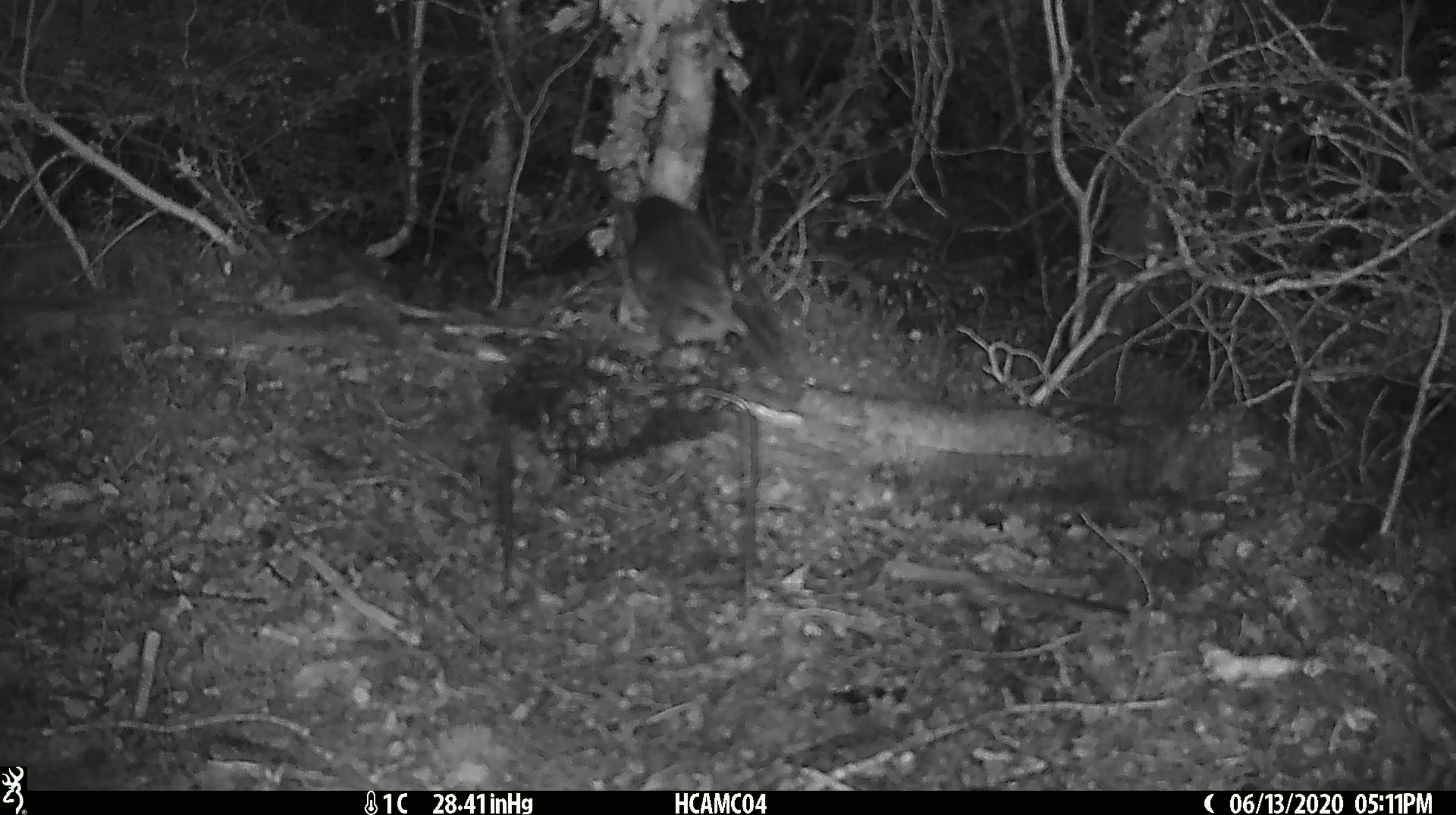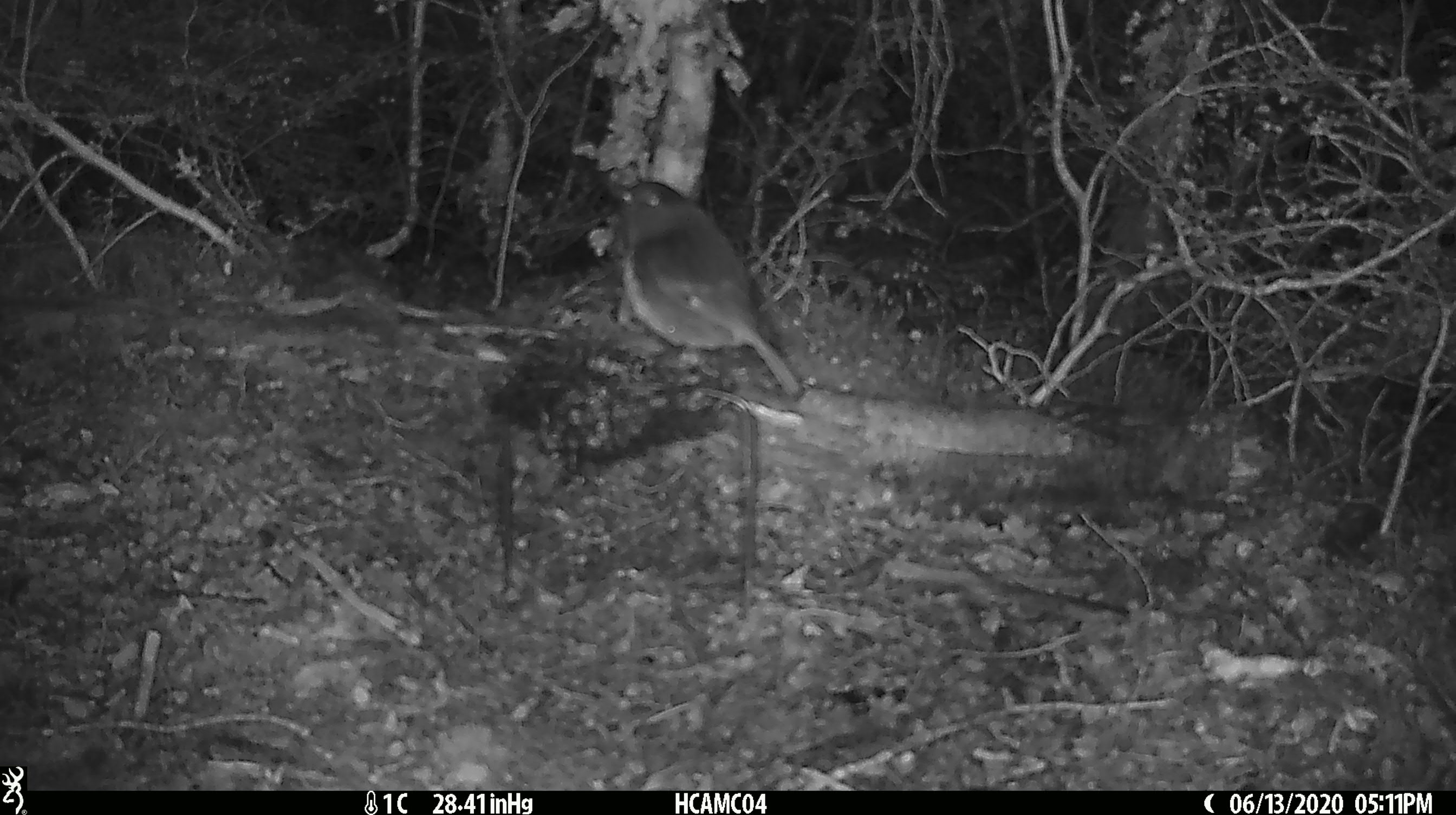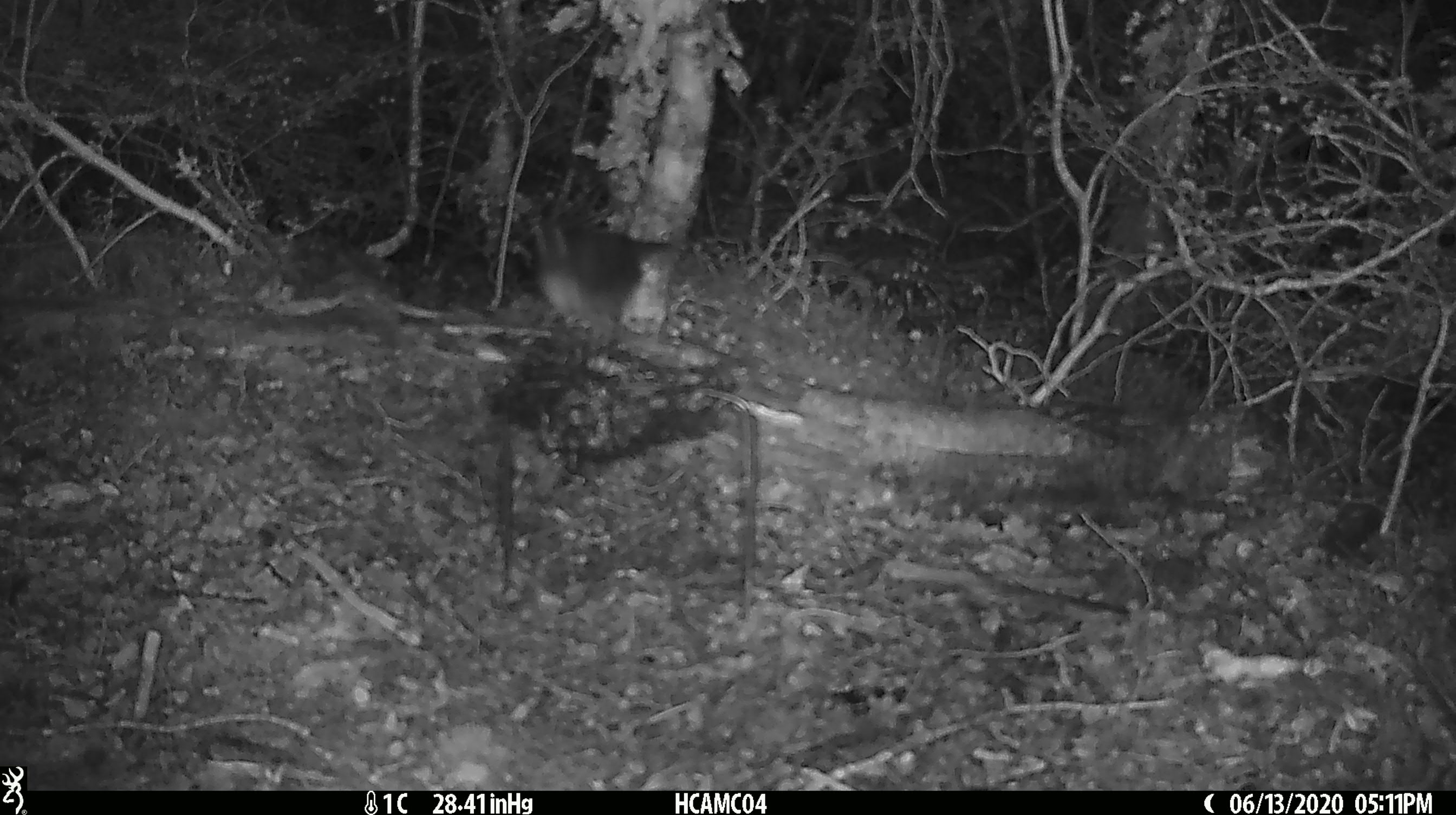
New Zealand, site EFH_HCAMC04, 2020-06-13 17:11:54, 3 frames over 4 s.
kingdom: Animalia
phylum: Chordata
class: Aves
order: Passeriformes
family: Petroicidae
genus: Petroica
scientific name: Petroica australis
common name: new zealand robin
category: robin